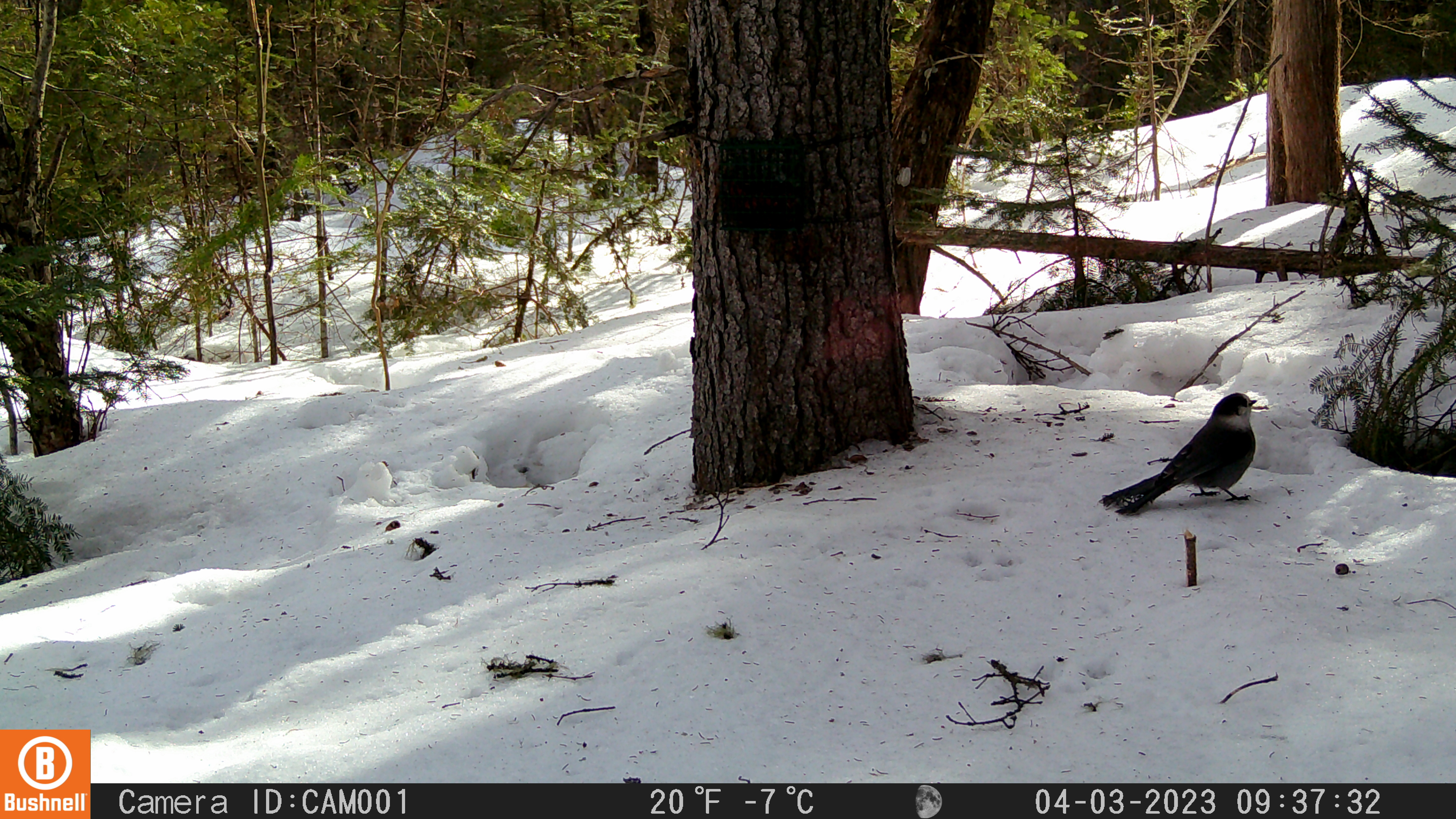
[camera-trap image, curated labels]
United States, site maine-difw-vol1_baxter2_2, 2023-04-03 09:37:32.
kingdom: Animalia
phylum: Chordata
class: Aves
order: Passeriformes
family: Corvidae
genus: Perisoreus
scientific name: Perisoreus canadensis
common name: canada jay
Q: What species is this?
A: Canada jay (Perisoreus canadensis).